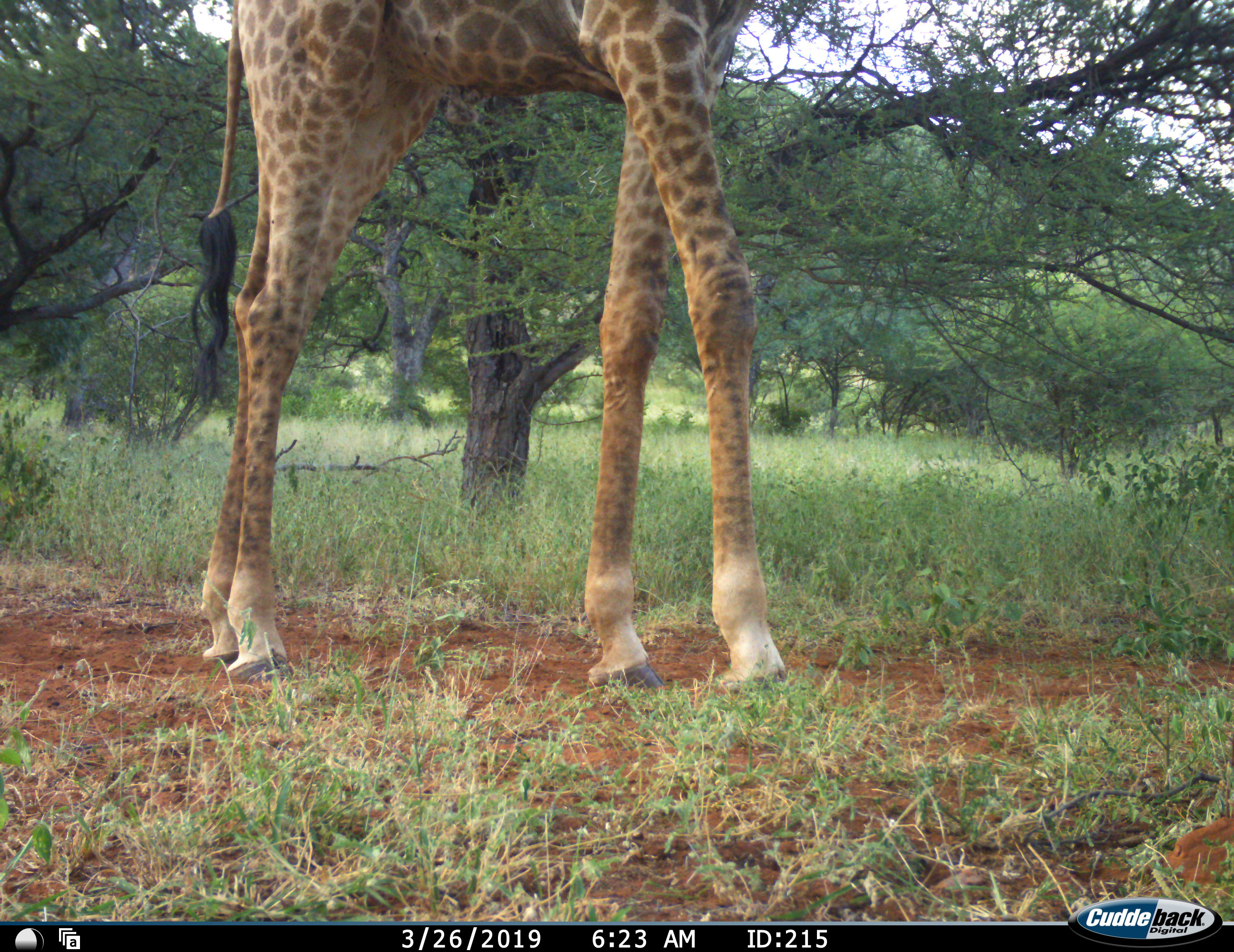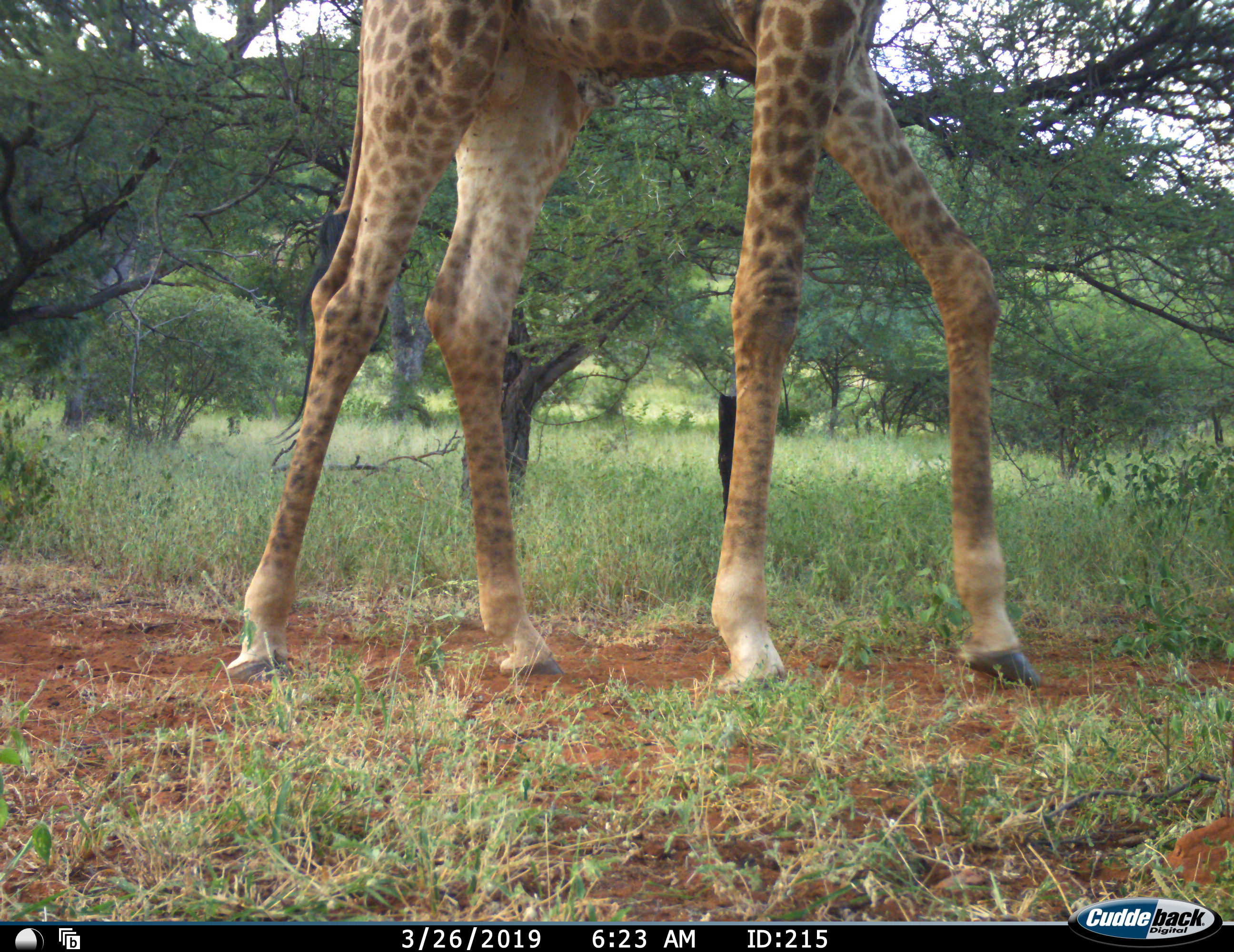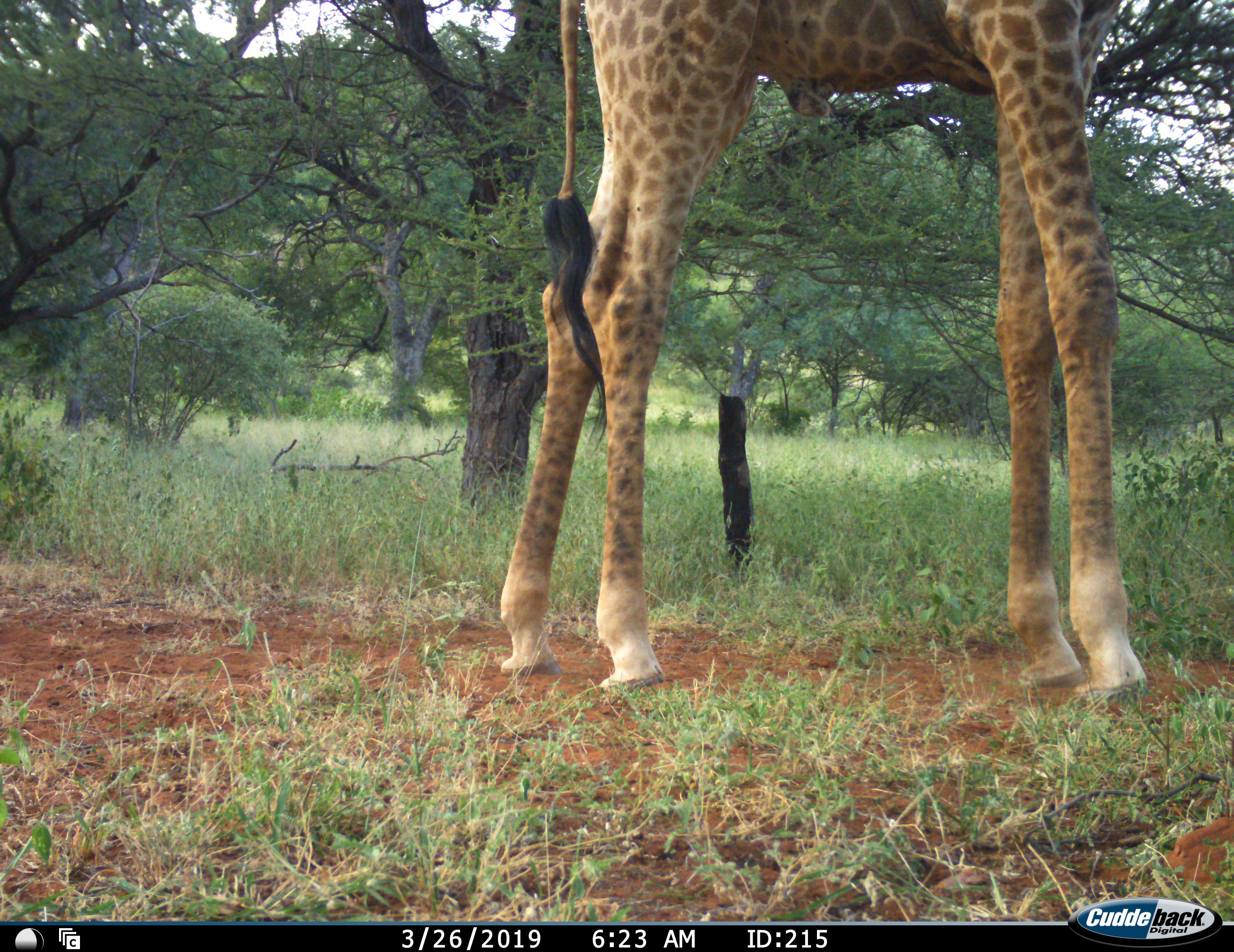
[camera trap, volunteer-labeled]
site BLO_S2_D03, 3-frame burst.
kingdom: Animalia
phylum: Chordata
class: Mammalia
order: Artiodactyla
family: Giraffidae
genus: Giraffa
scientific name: Giraffa camelopardalis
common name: giraffe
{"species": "giraffe (Giraffa camelopardalis)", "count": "1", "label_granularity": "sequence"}